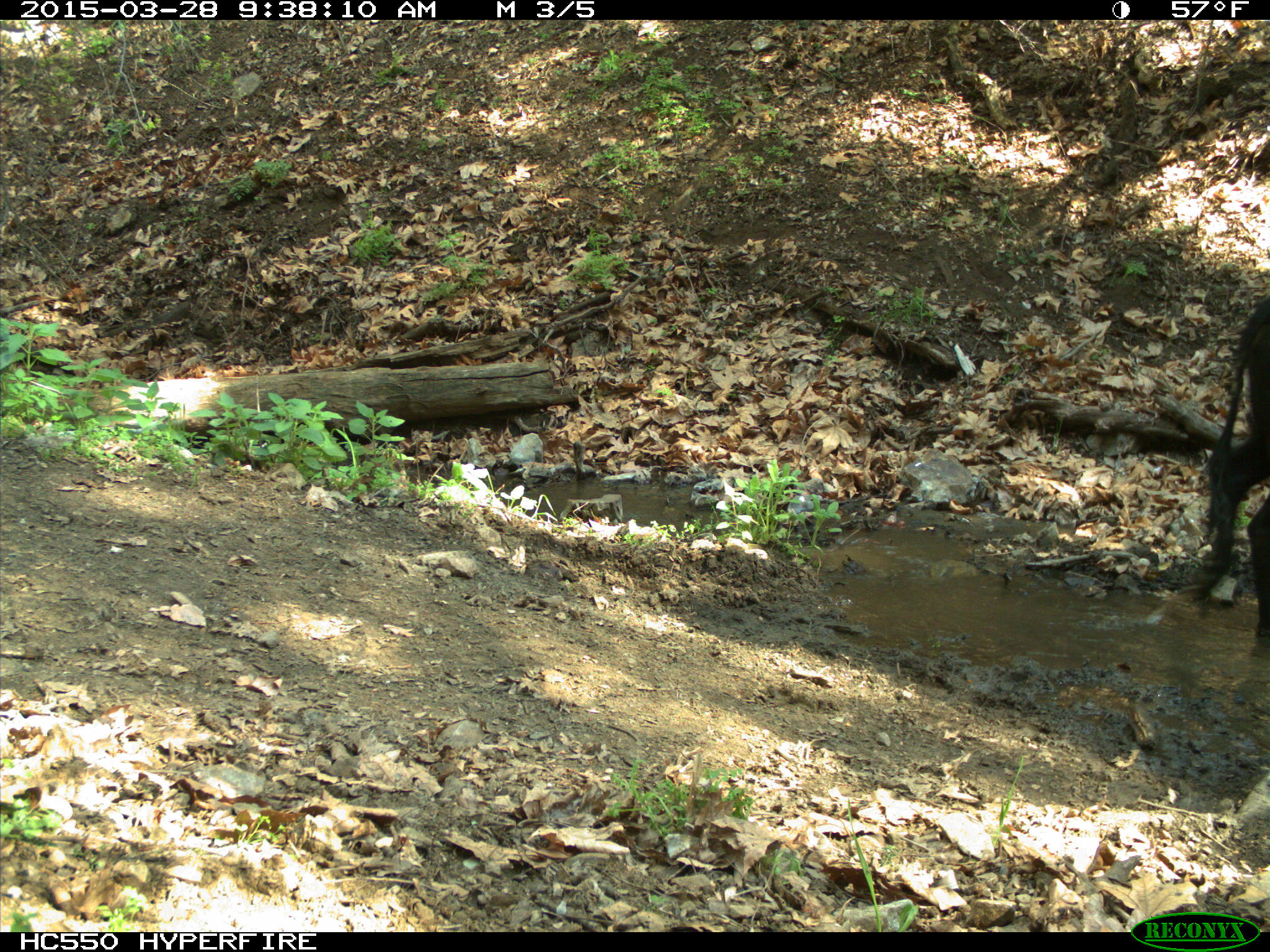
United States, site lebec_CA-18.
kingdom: Animalia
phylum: Chordata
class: Mammalia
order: Artiodactyla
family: Bovidae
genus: Bos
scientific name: Bos taurus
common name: domestic cow